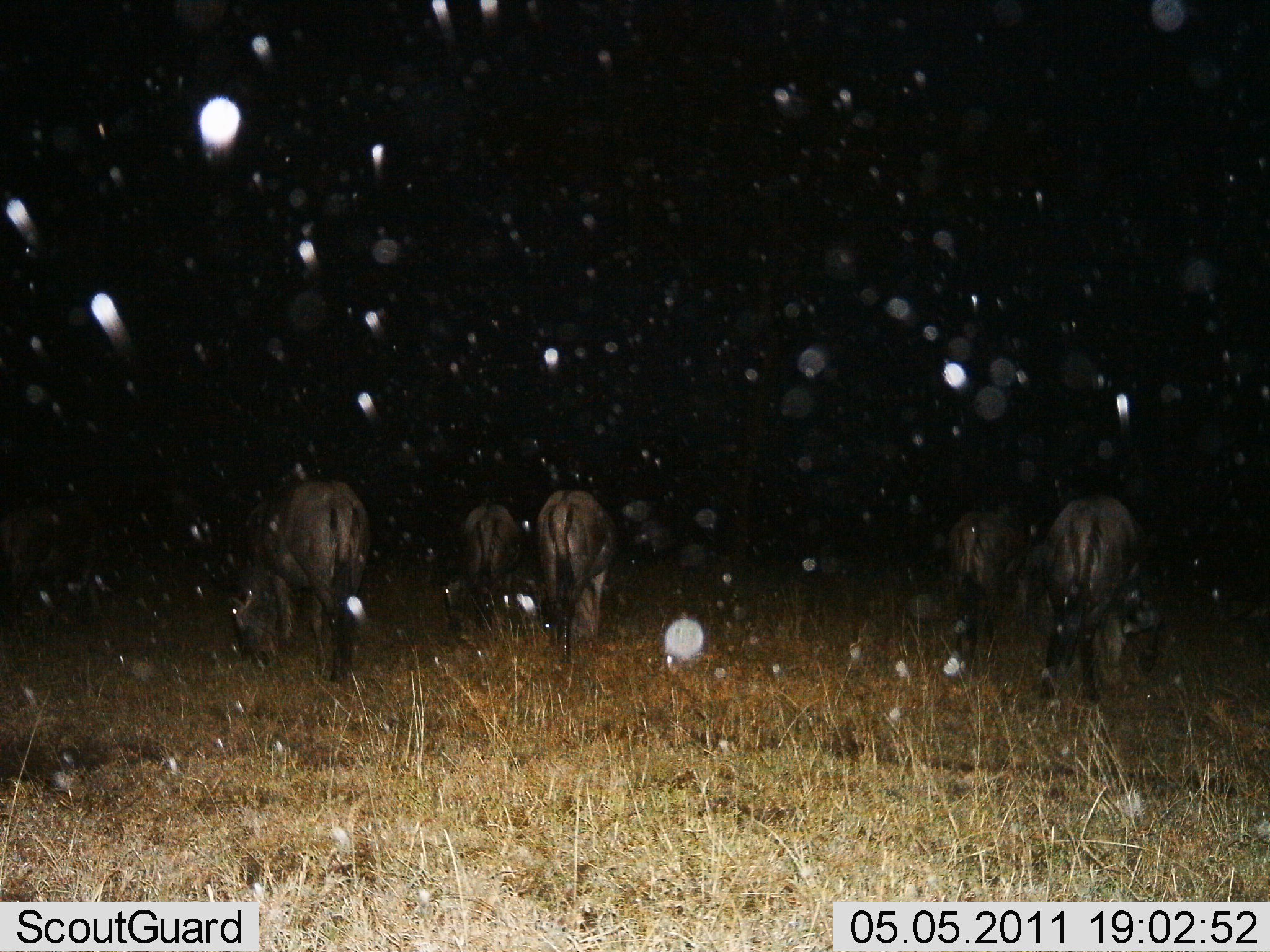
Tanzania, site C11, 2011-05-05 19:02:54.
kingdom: Animalia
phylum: Chordata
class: Mammalia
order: Artiodactyla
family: Bovidae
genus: Connochaetes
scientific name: Connochaetes taurinus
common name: blue wildebeest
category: wildebeest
Wildebeest (blue wildebeest) (Connochaetes taurinus), count 5. Behavior (volunteer vote fractions): standing 8%, resting 0%, moving 8%, interacting 0%. Young present (vote fraction): 0%. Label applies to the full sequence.